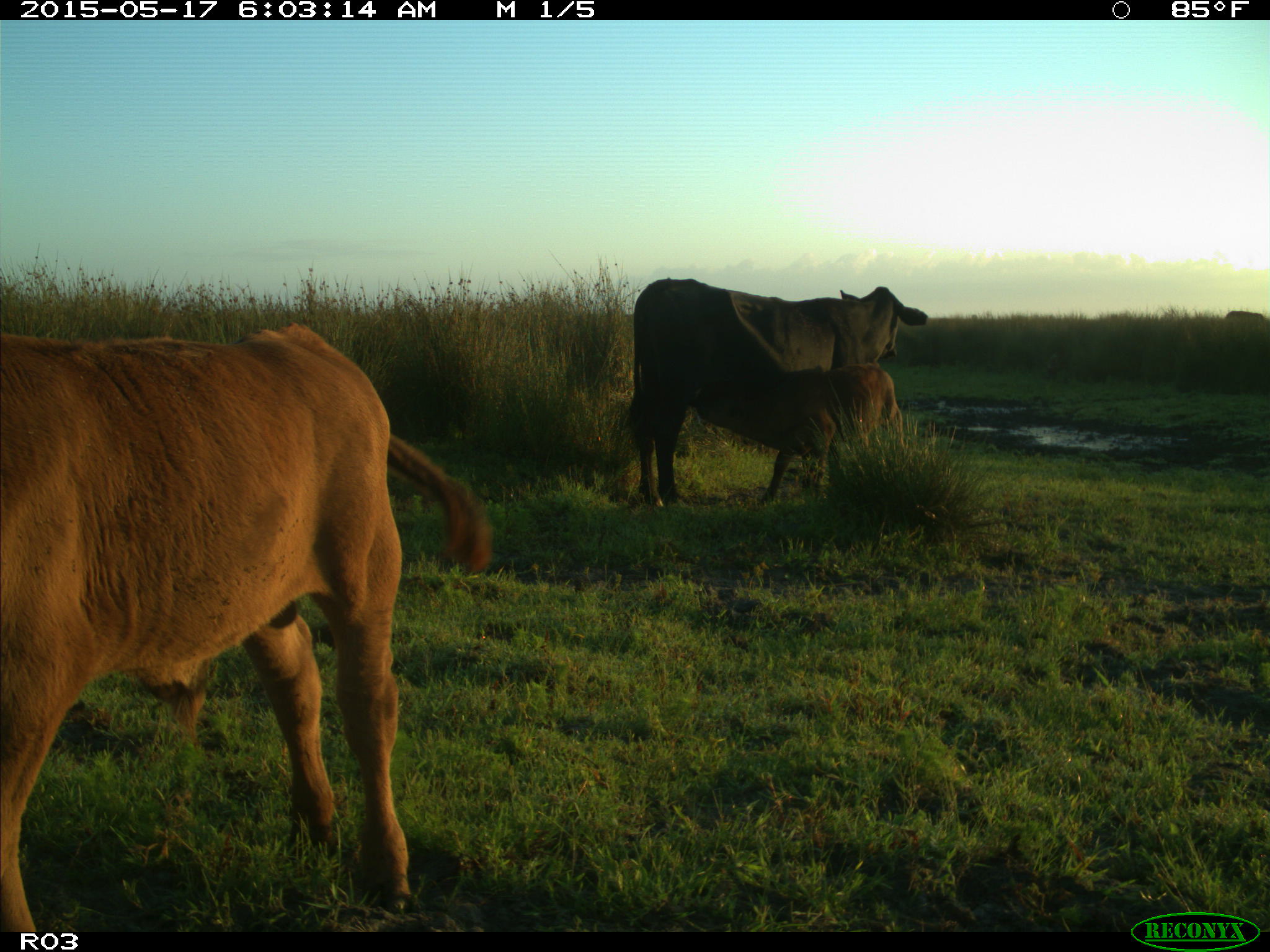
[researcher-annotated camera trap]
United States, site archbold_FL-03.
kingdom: Animalia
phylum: Chordata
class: Mammalia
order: Artiodactyla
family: Bovidae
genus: Bos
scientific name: Bos taurus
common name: domestic cow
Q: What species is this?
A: Bos taurus (domestic cow).